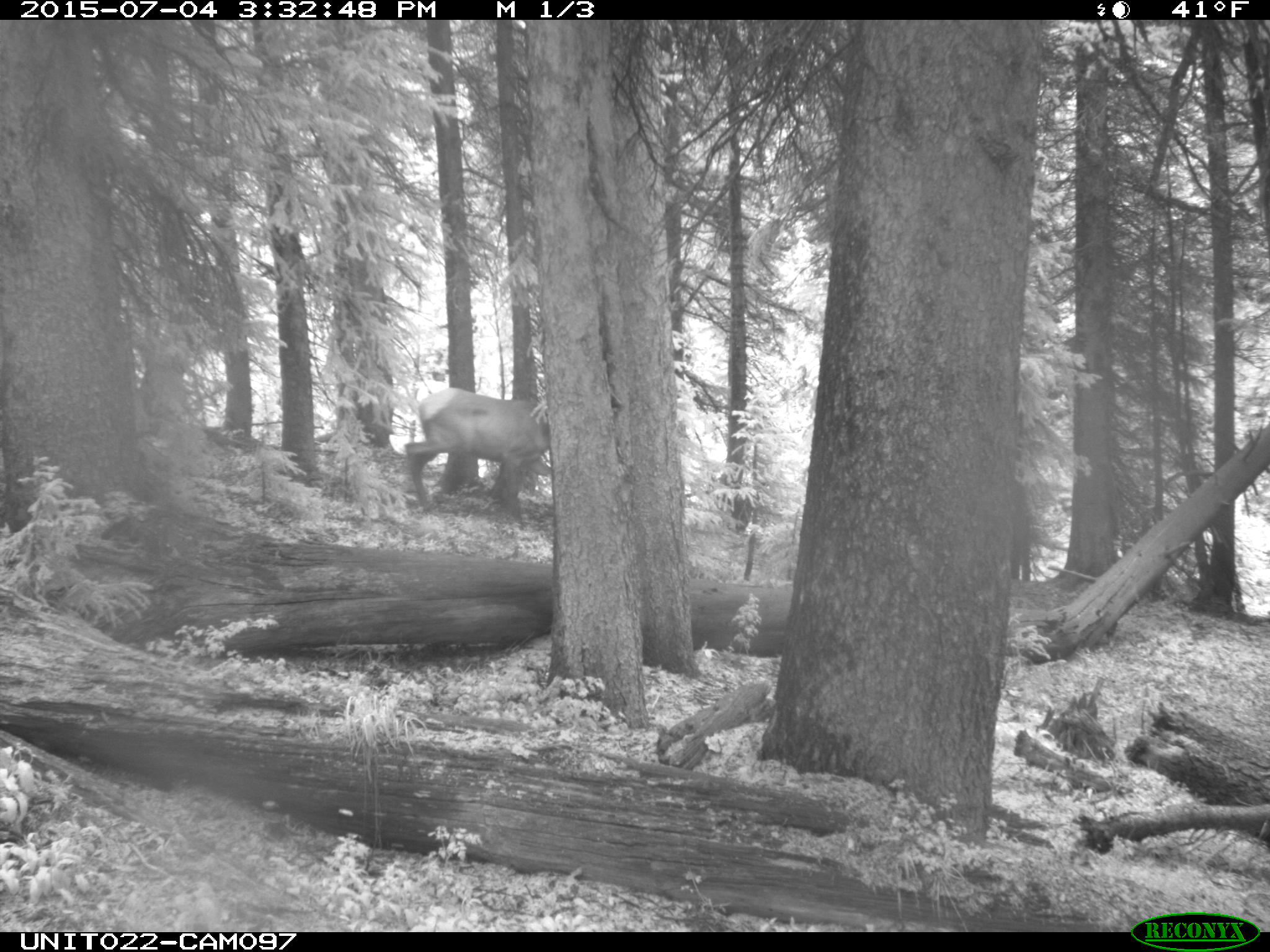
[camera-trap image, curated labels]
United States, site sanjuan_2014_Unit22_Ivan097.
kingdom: Animalia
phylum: Chordata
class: Mammalia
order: Artiodactyla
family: Cervidae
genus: Cervus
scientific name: Cervus elaphus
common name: red deer